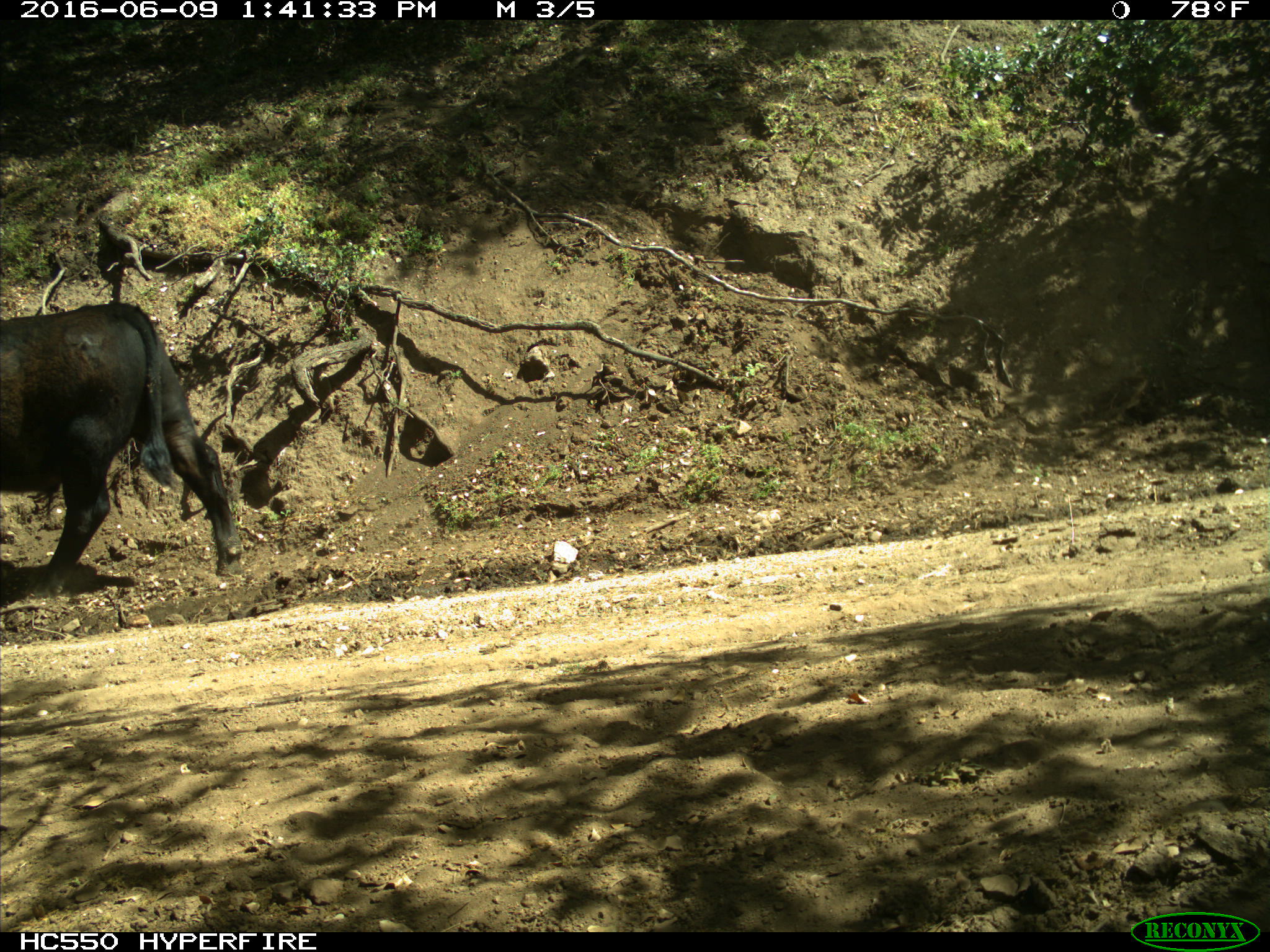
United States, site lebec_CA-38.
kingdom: Animalia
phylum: Chordata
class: Mammalia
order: Artiodactyla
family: Bovidae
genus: Bos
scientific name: Bos taurus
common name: domestic cow